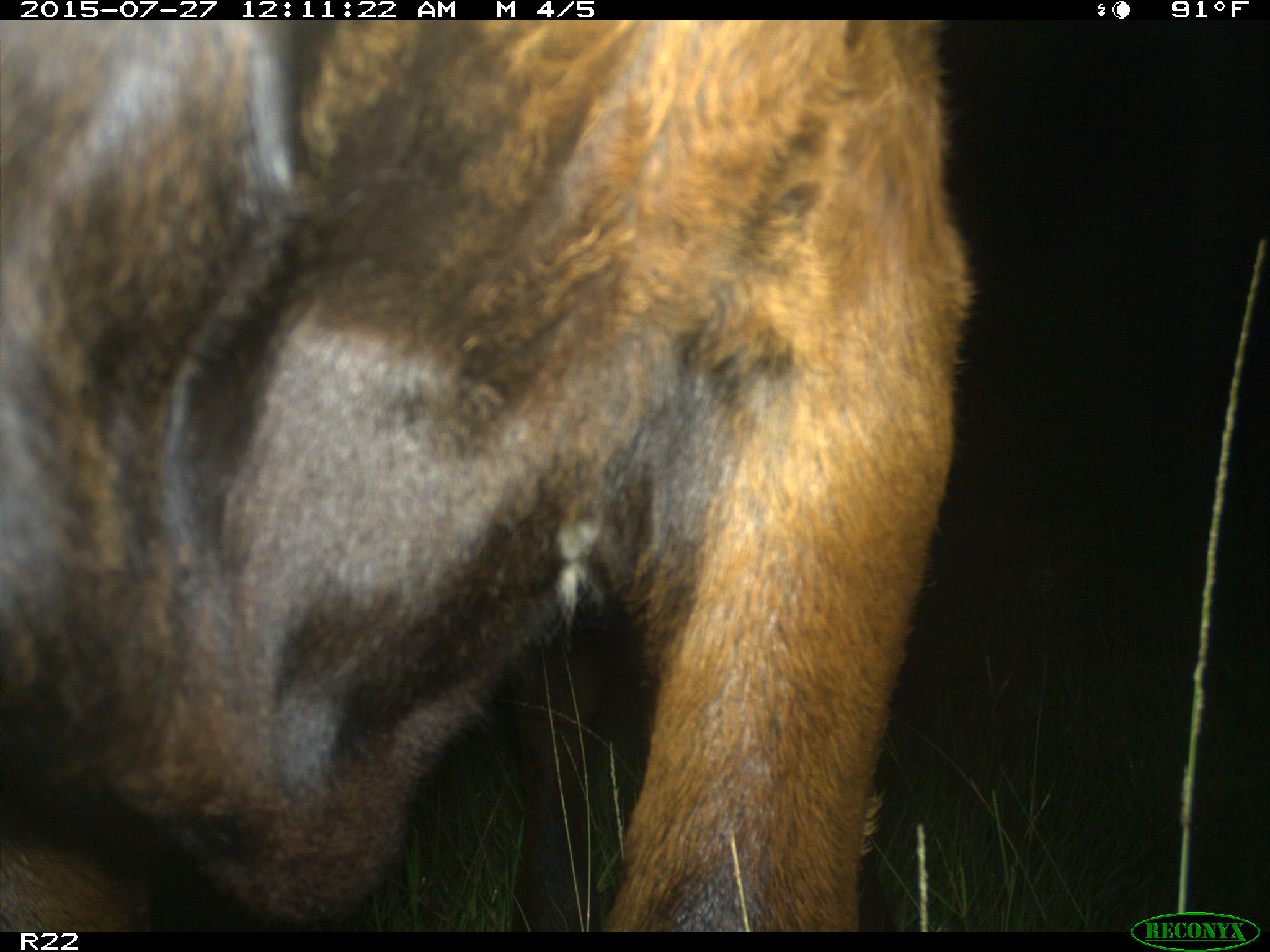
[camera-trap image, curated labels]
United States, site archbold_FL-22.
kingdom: Animalia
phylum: Chordata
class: Mammalia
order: Artiodactyla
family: Bovidae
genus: Bos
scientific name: Bos taurus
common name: domestic cow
Bos taurus (domestic cow).